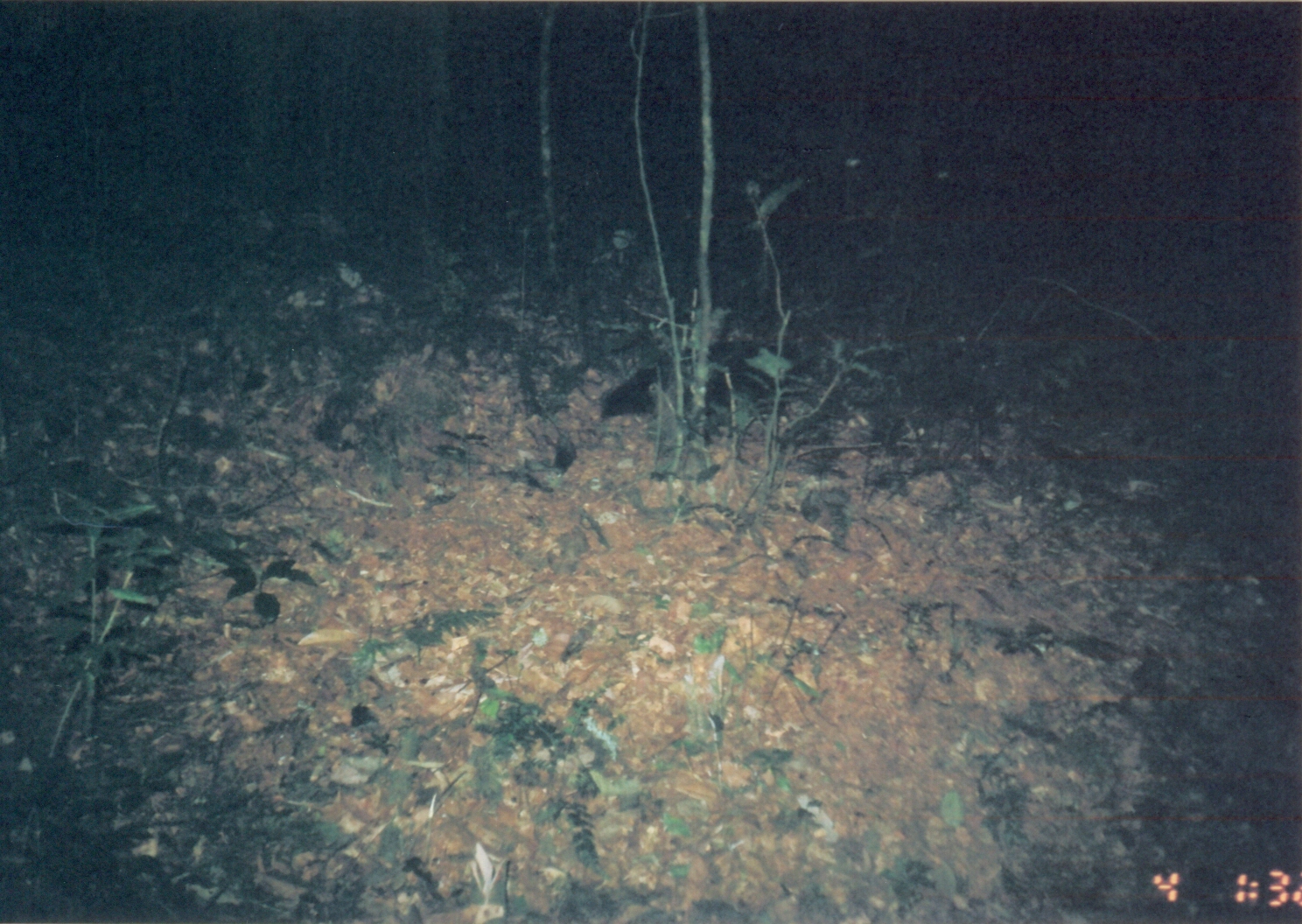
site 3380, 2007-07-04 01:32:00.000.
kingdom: Animalia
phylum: Chordata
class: Mammalia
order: Carnivora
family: Herpestidae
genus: Bdeogale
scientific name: Bdeogale crassicauda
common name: bushy-tailed mongoose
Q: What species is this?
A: Bdeogale crassicauda (bushy-tailed mongoose).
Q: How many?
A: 1.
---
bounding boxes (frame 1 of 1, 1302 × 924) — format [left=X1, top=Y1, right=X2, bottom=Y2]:
bdeogale crassicauda: [left=597, top=333, right=801, bottom=440]